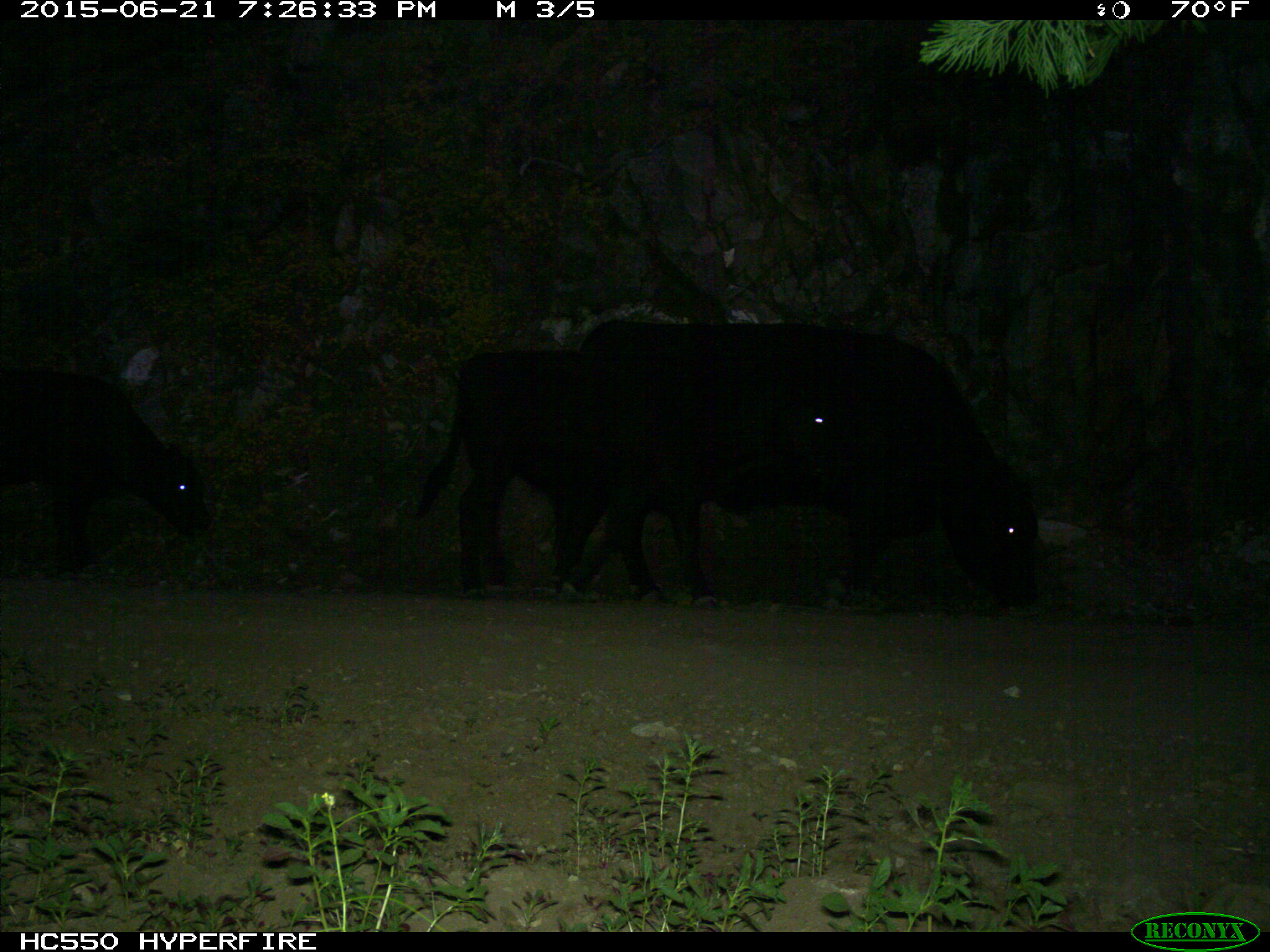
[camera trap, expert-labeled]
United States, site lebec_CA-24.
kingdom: Animalia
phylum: Chordata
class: Mammalia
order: Artiodactyla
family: Bovidae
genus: Bos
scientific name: Bos taurus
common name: domestic cow